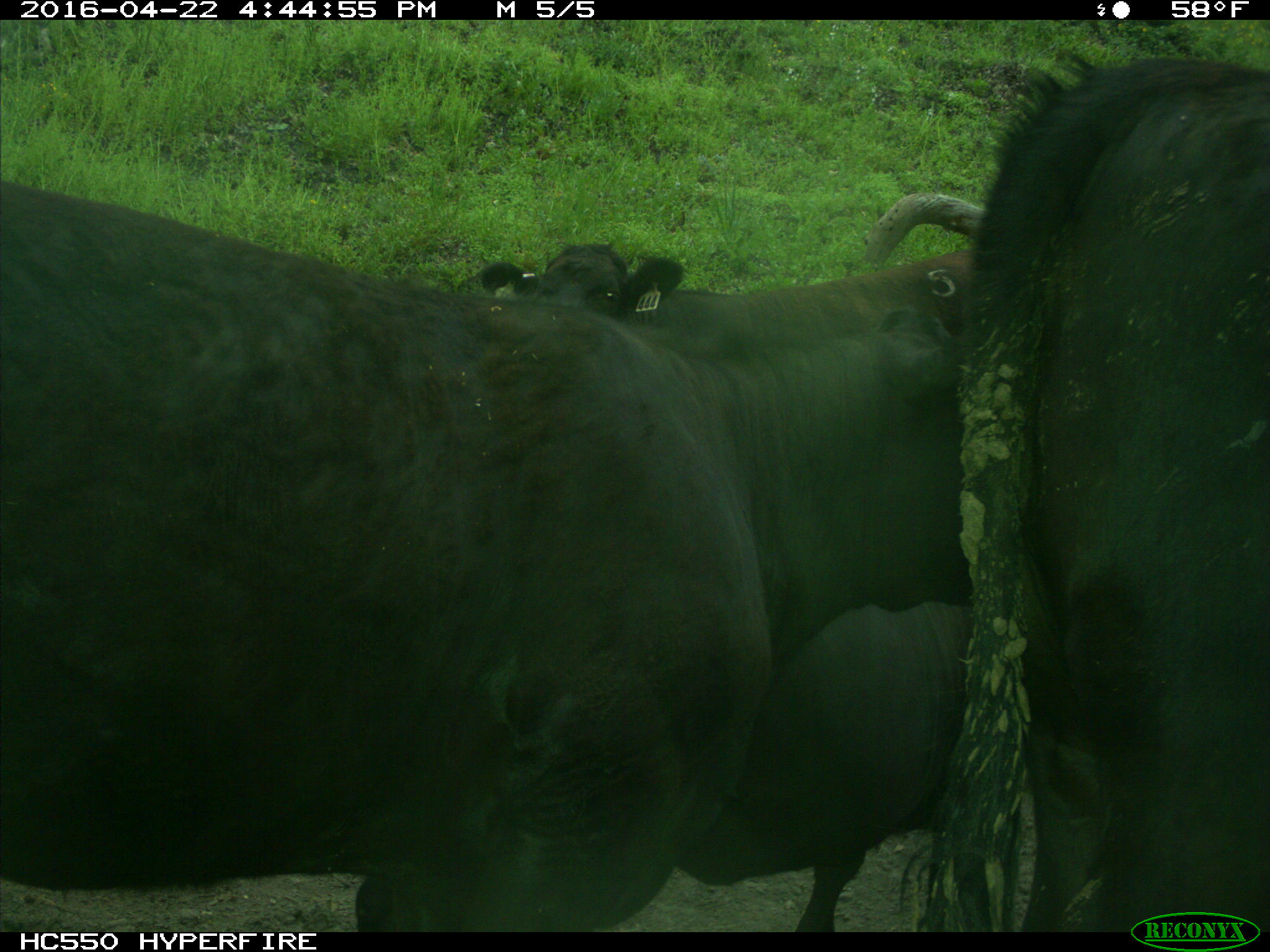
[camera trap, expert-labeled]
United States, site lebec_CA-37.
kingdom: Animalia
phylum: Chordata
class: Mammalia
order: Artiodactyla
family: Bovidae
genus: Bos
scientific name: Bos taurus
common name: domestic cow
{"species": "Bos taurus (domestic cow)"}